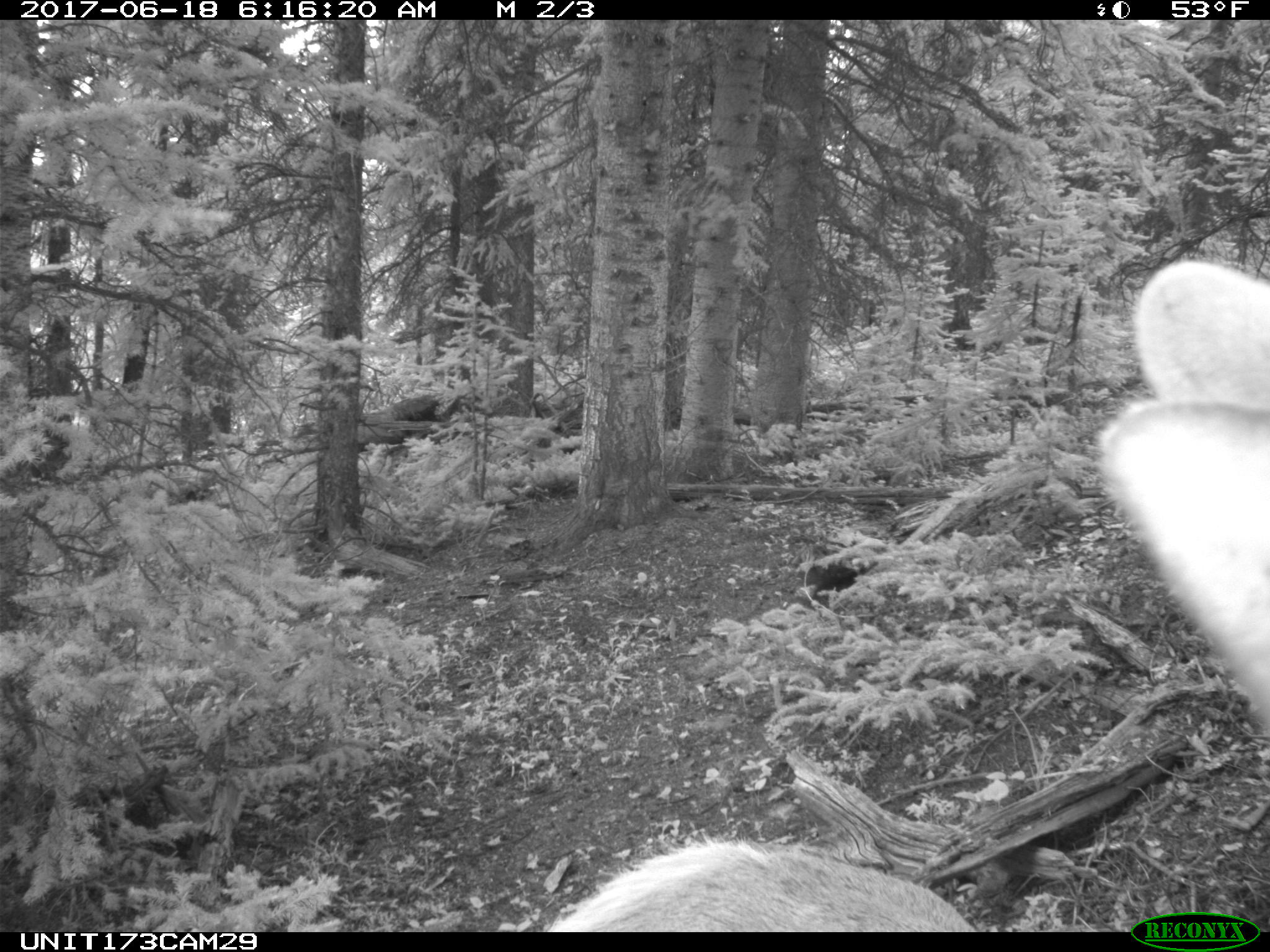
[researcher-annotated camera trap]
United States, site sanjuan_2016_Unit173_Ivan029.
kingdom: Animalia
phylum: Chordata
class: Mammalia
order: Artiodactyla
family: Cervidae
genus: Cervus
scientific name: Cervus elaphus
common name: red deer